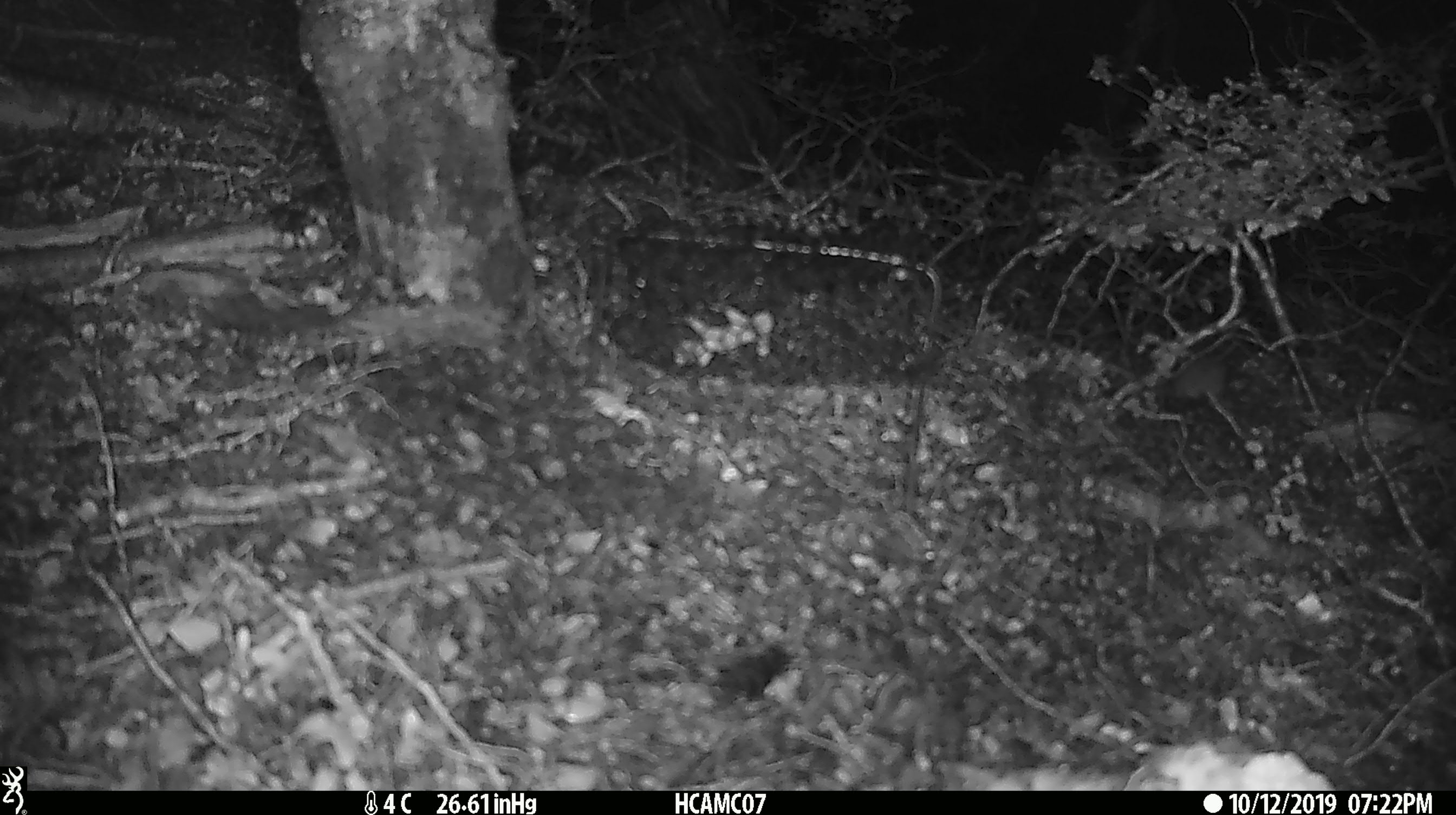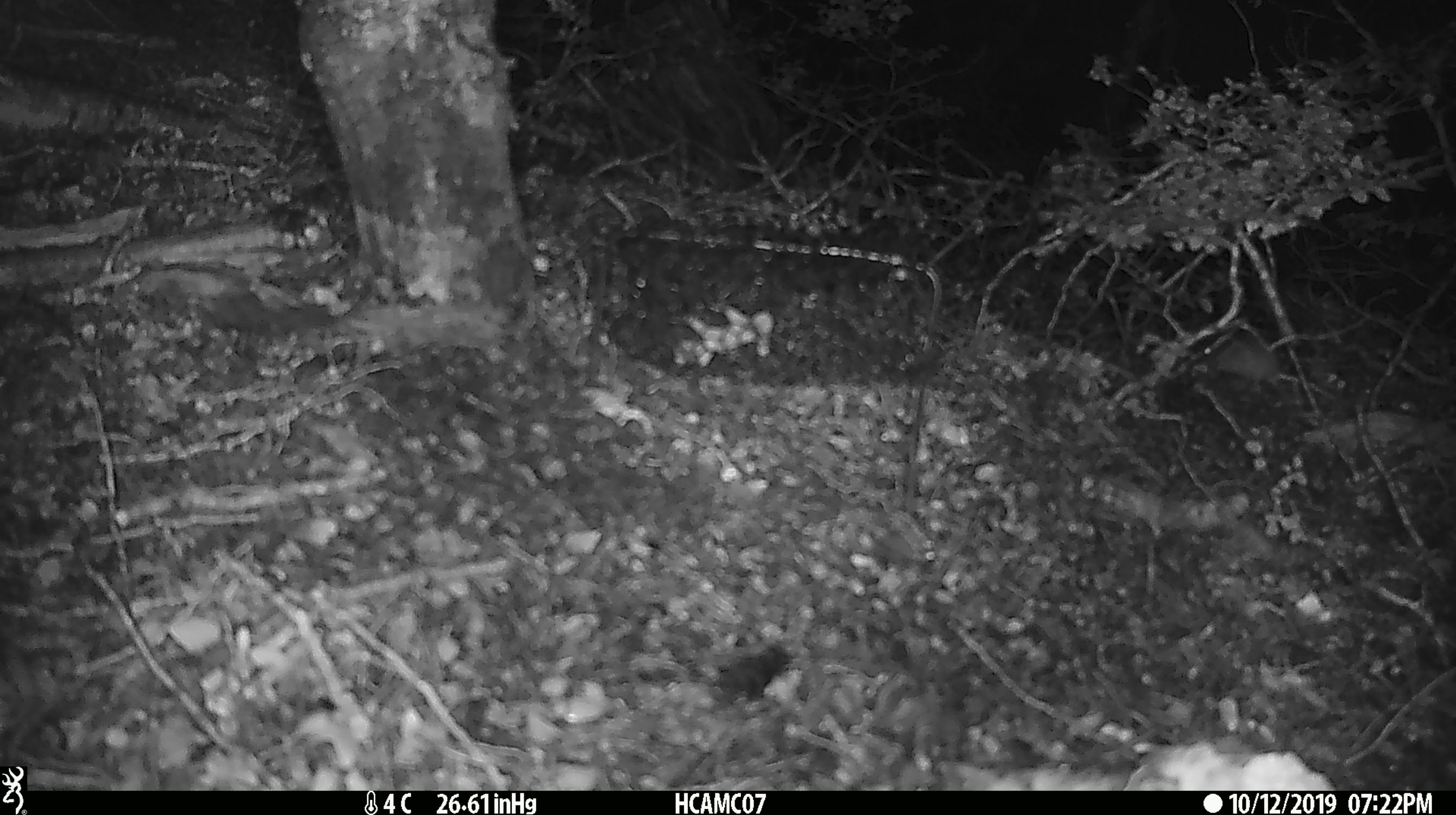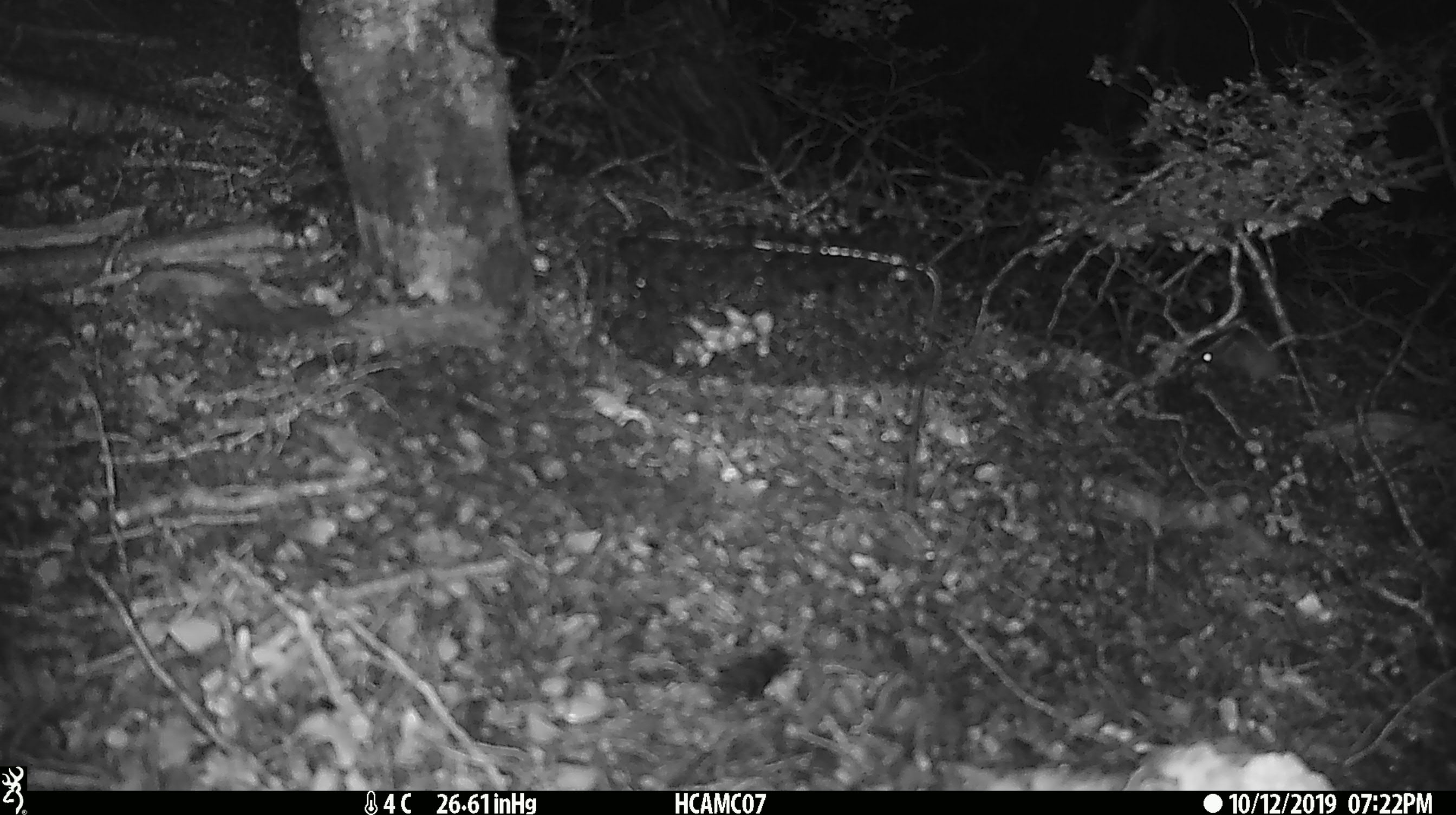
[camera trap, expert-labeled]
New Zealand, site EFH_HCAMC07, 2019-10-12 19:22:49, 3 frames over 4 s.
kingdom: Animalia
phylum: Chordata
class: Mammalia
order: Rodentia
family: Muridae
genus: Mus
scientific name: Mus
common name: mouse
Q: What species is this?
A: Mouse (Mus).